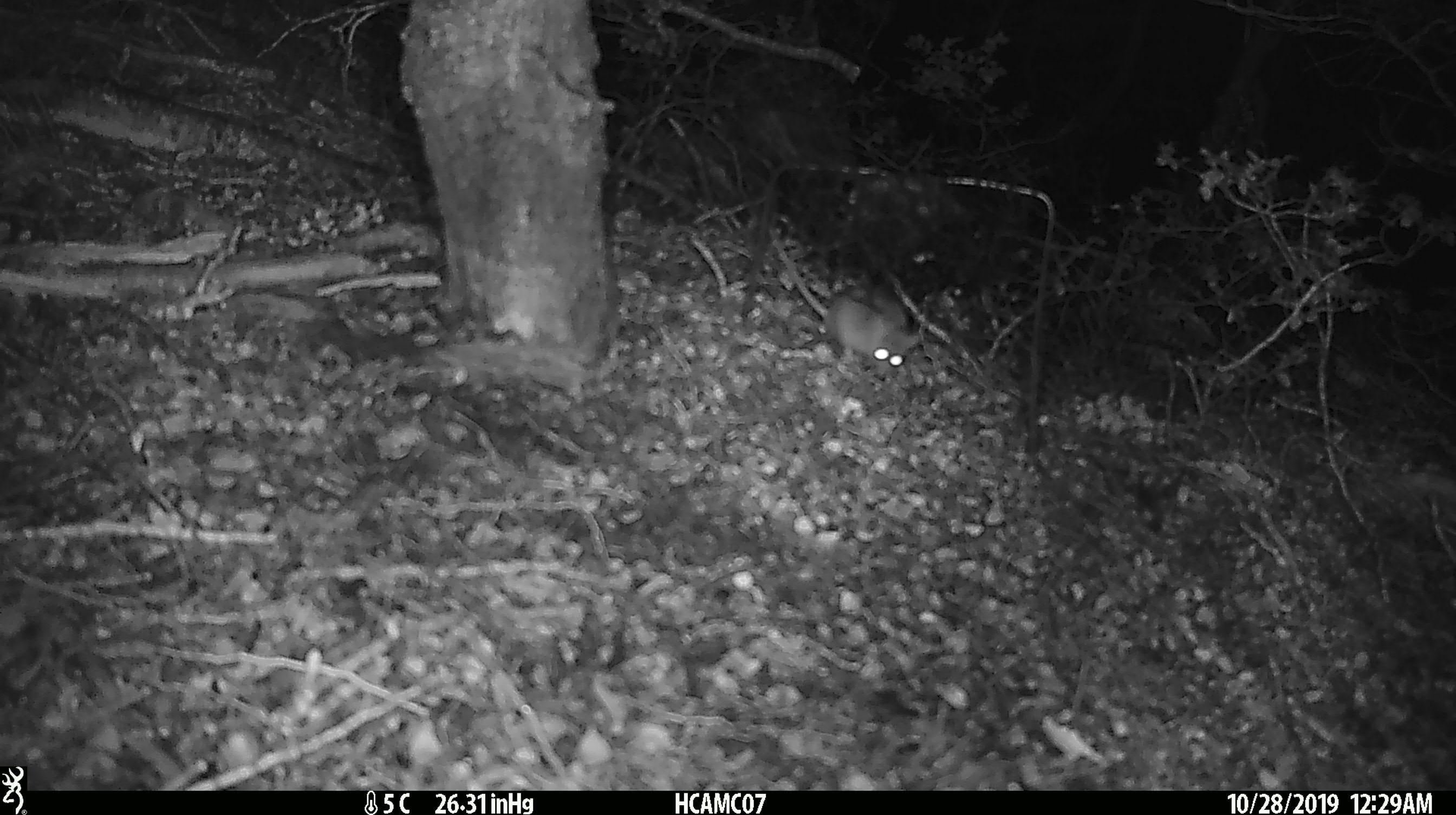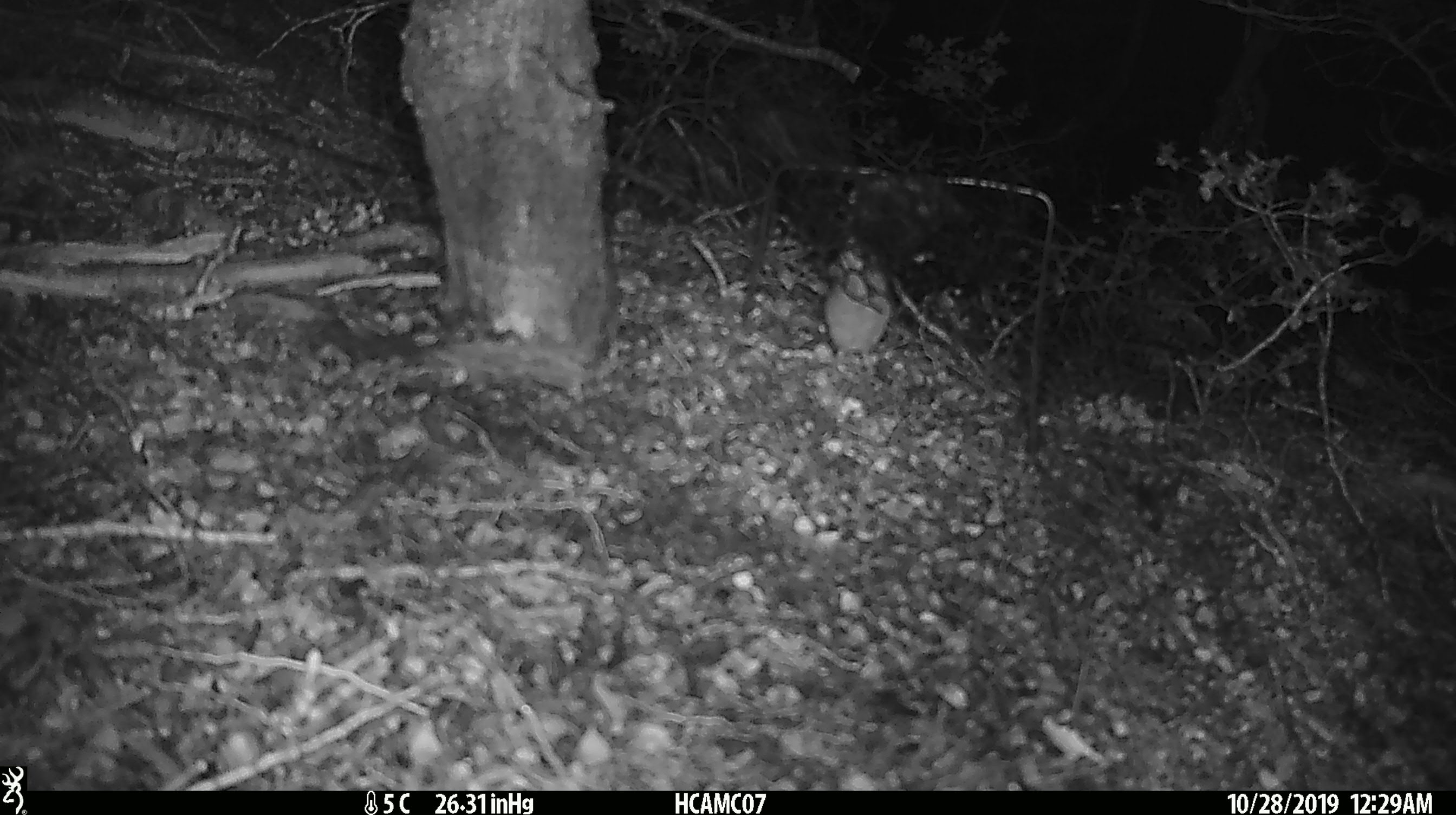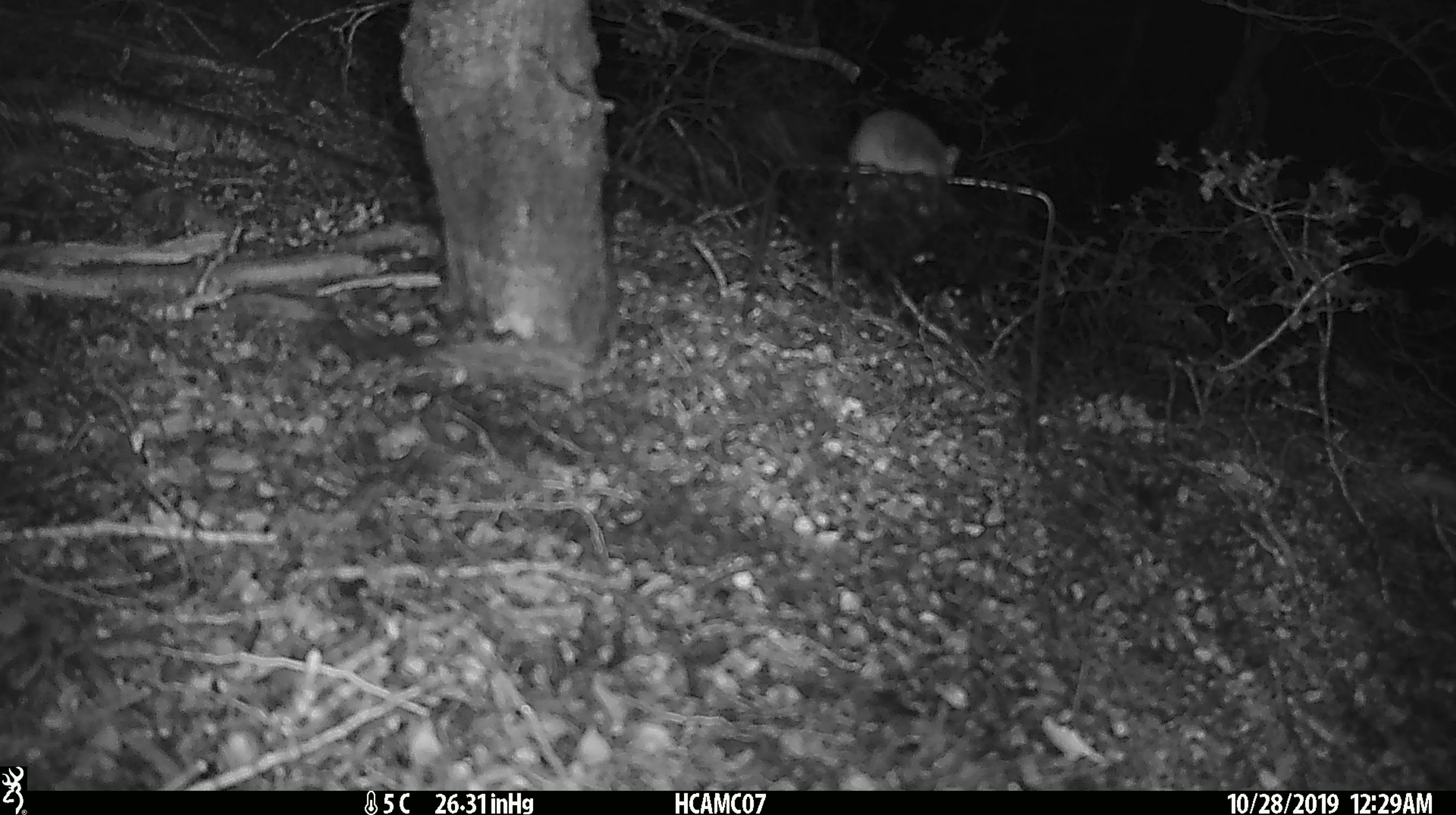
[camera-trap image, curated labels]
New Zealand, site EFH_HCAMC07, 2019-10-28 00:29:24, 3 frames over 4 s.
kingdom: Animalia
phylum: Chordata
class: Mammalia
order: Rodentia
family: Muridae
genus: Mus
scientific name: Mus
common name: mouse